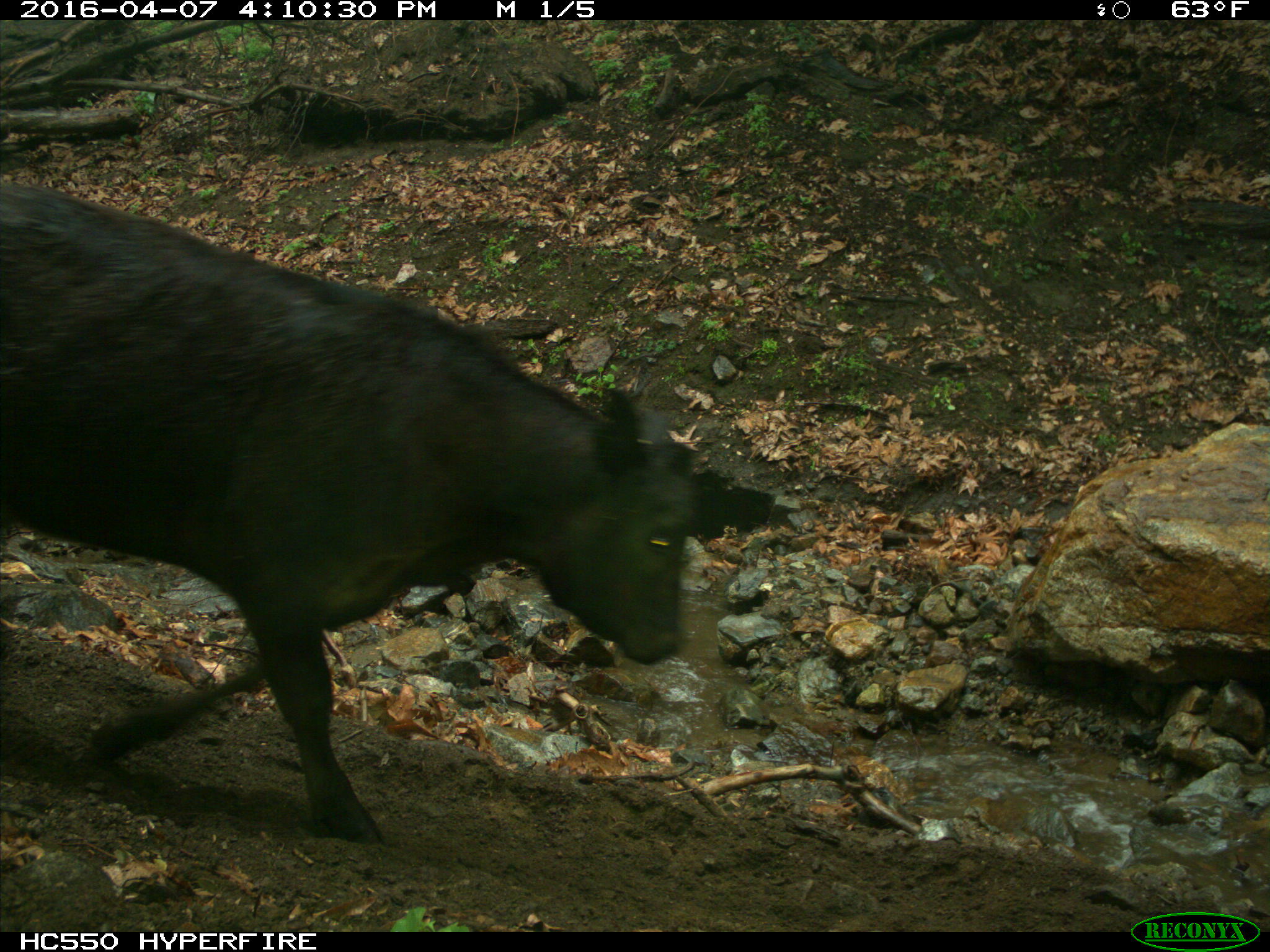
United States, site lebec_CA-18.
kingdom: Animalia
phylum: Chordata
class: Mammalia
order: Artiodactyla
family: Bovidae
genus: Bos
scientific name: Bos taurus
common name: domestic cow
Bos taurus (domestic cow).